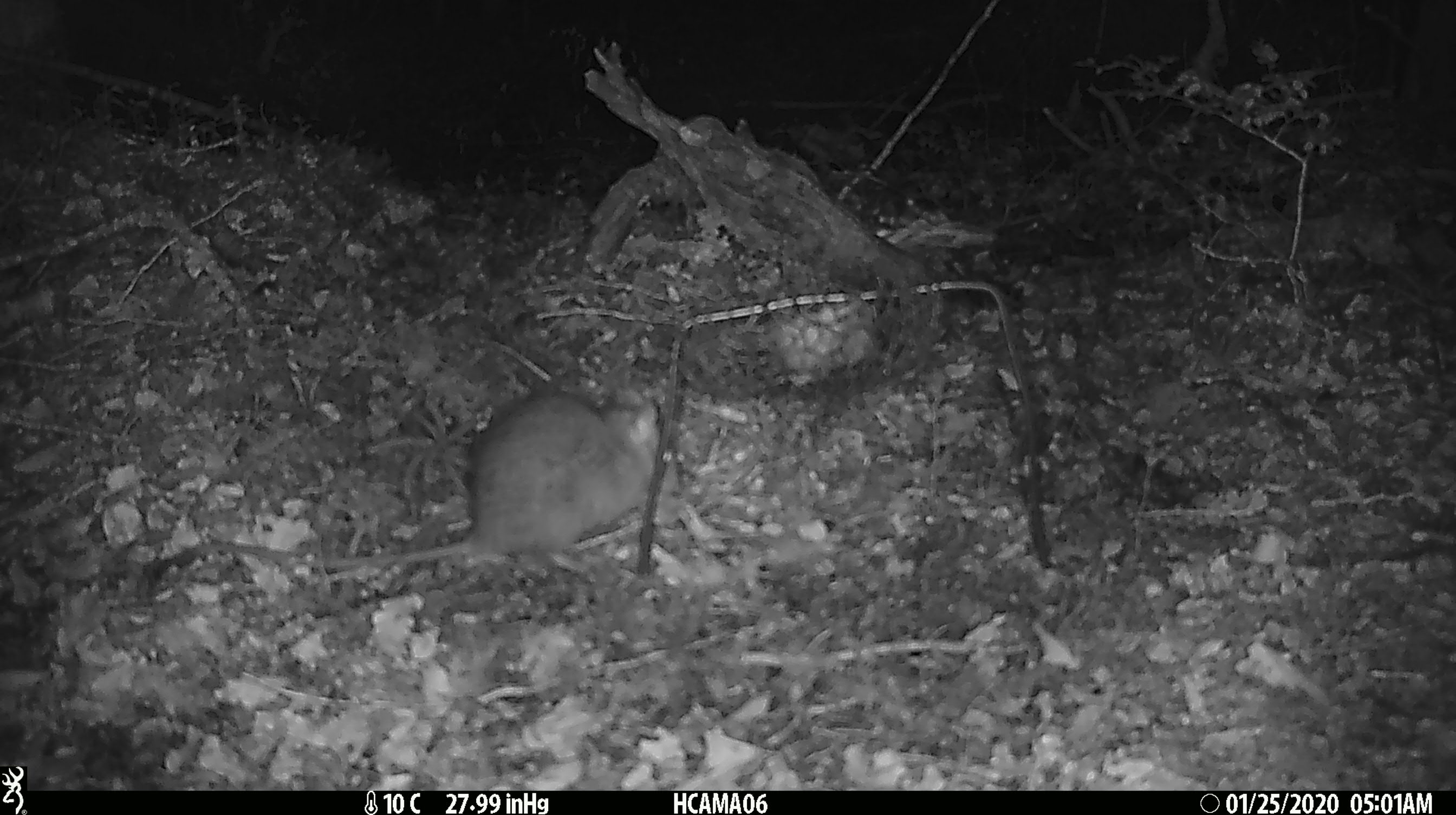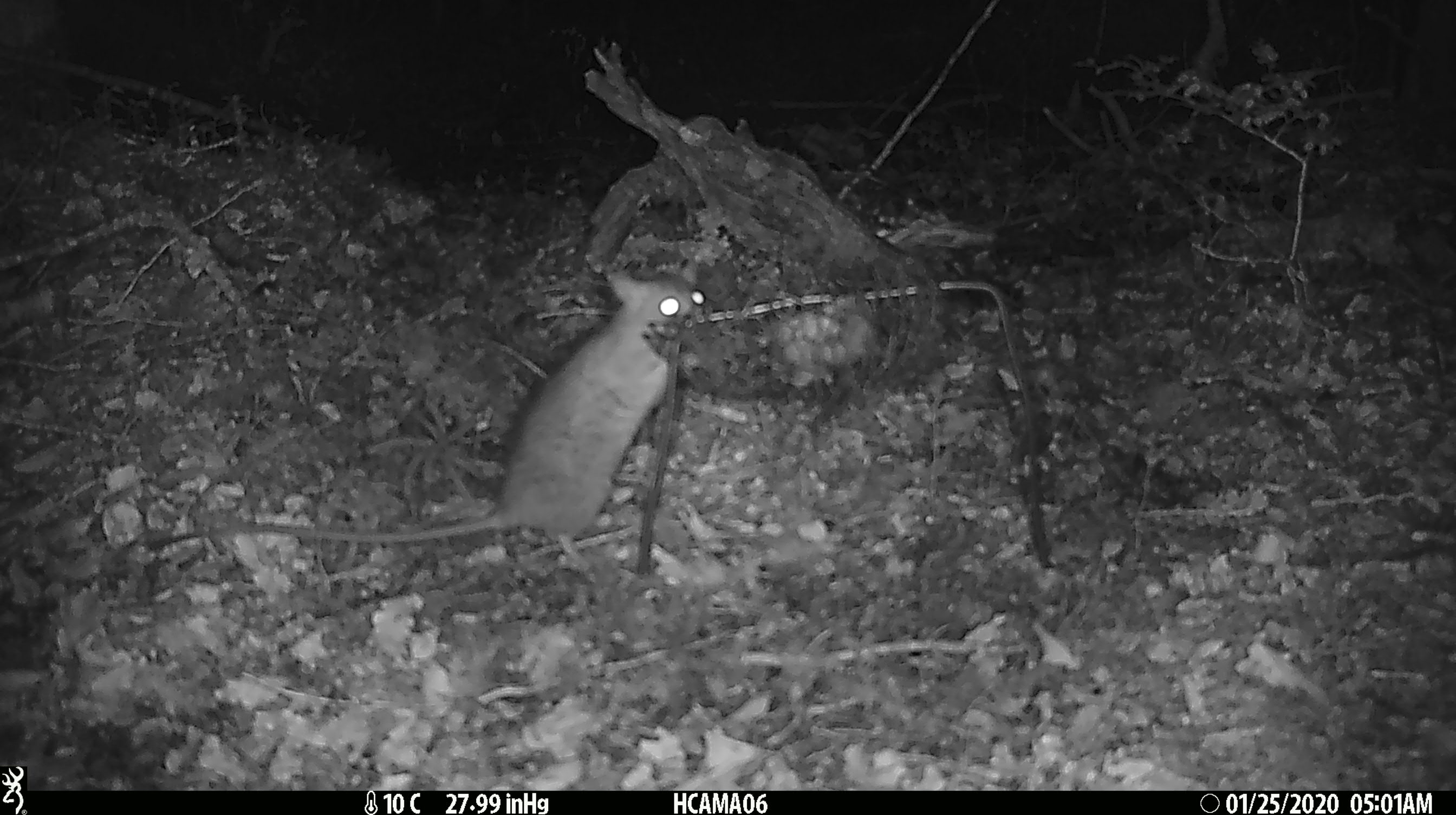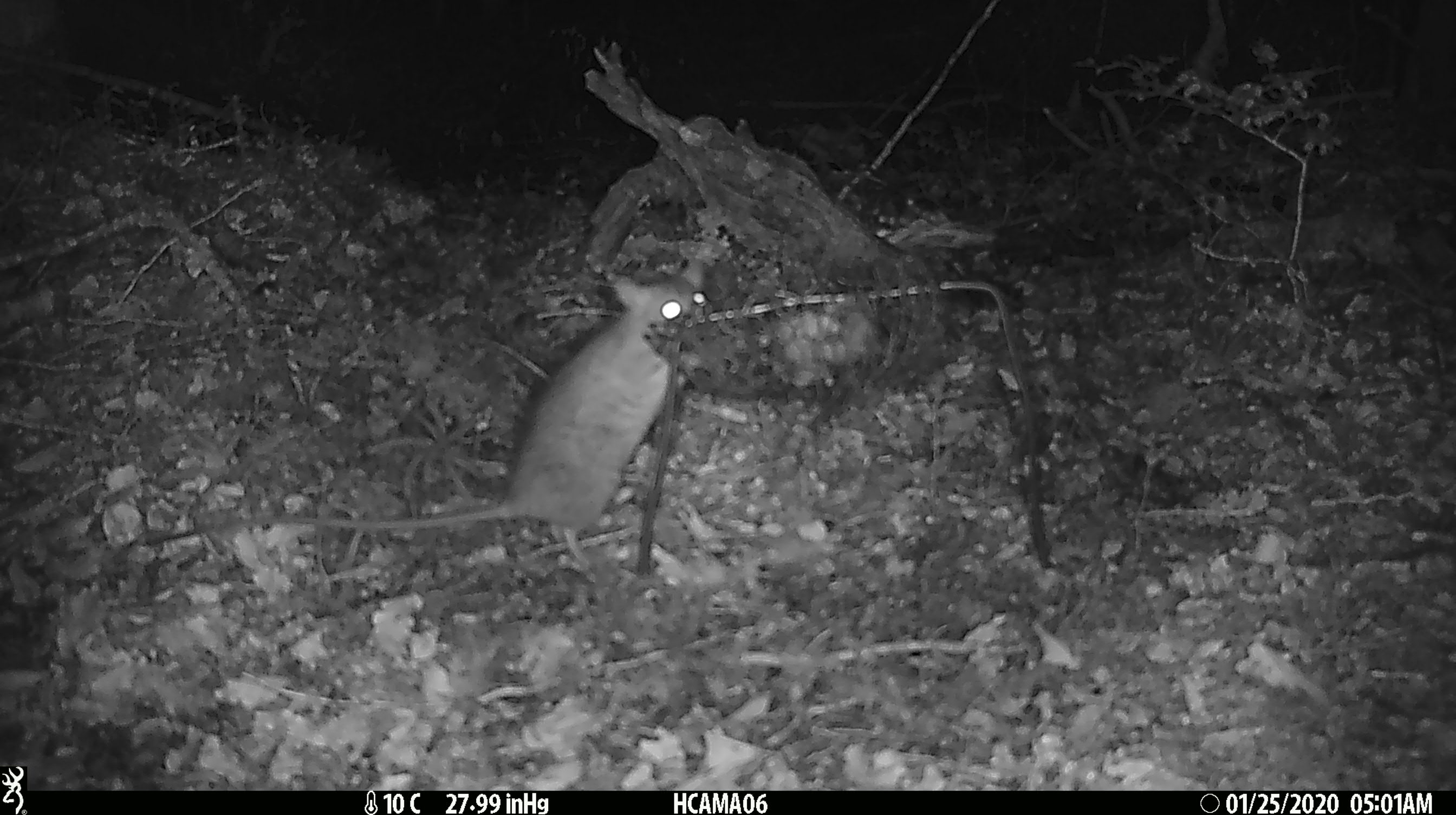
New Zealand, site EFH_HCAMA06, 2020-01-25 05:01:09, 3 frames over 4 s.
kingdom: Animalia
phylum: Chordata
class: Mammalia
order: Rodentia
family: Muridae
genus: Rattus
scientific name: Rattus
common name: rat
Rat (Rattus).